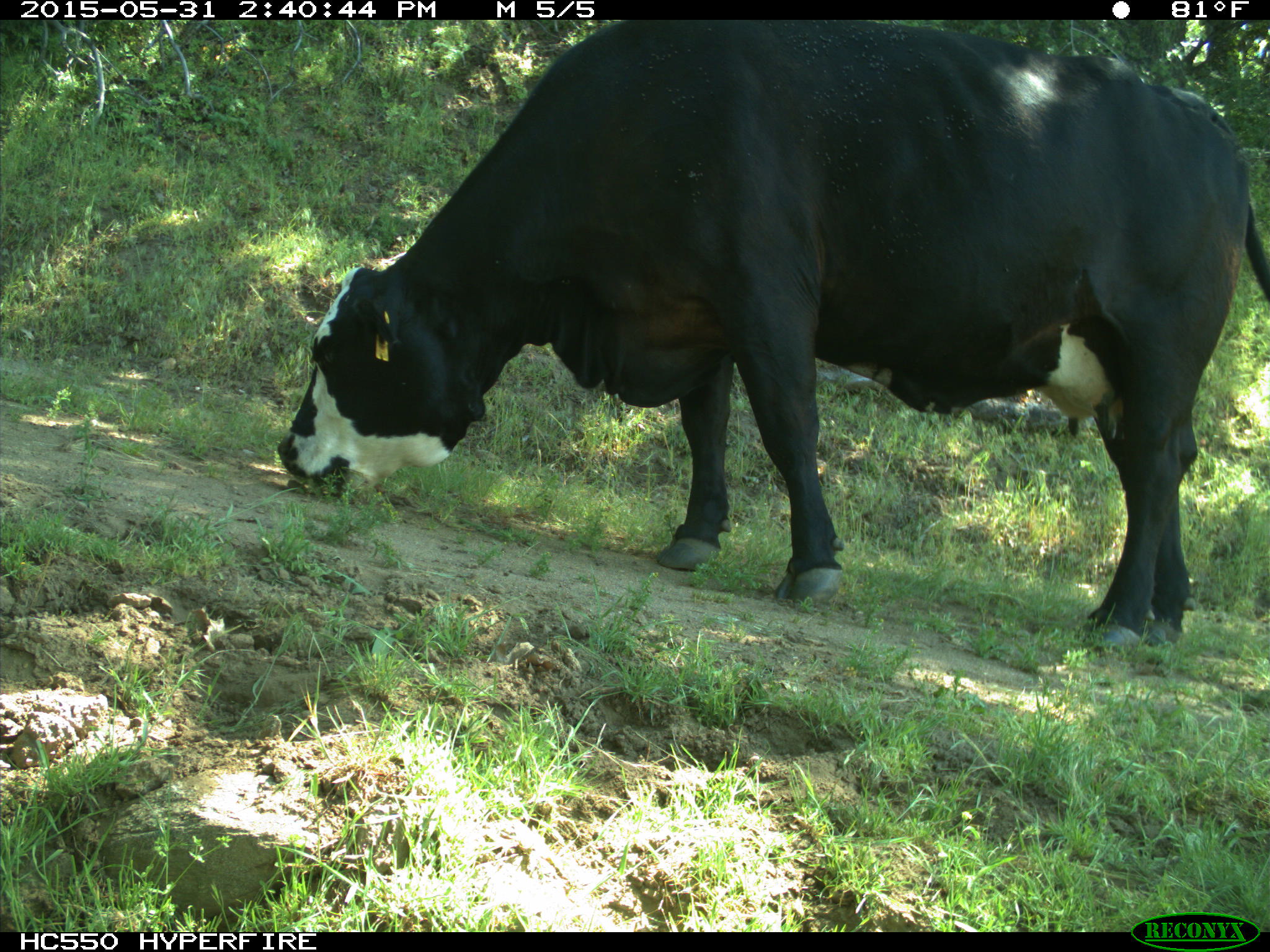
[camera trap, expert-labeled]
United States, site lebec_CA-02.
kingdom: Animalia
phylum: Chordata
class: Mammalia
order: Artiodactyla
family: Bovidae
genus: Bos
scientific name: Bos taurus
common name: domestic cow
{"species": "Bos taurus (domestic cow)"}